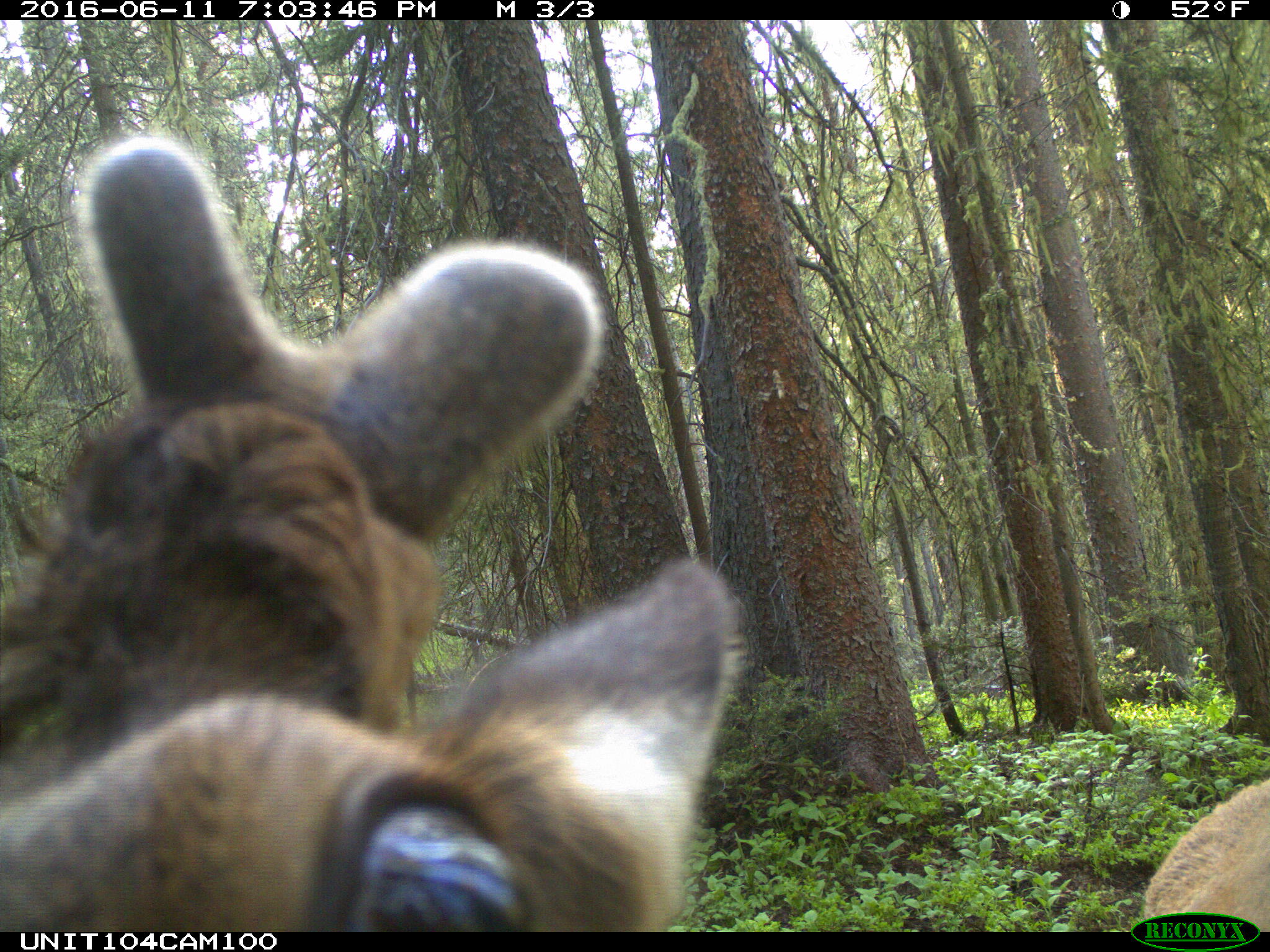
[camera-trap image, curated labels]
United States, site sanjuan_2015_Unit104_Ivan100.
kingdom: Animalia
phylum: Chordata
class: Mammalia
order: Artiodactyla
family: Cervidae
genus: Cervus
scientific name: Cervus elaphus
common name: red deer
Cervus elaphus (red deer).